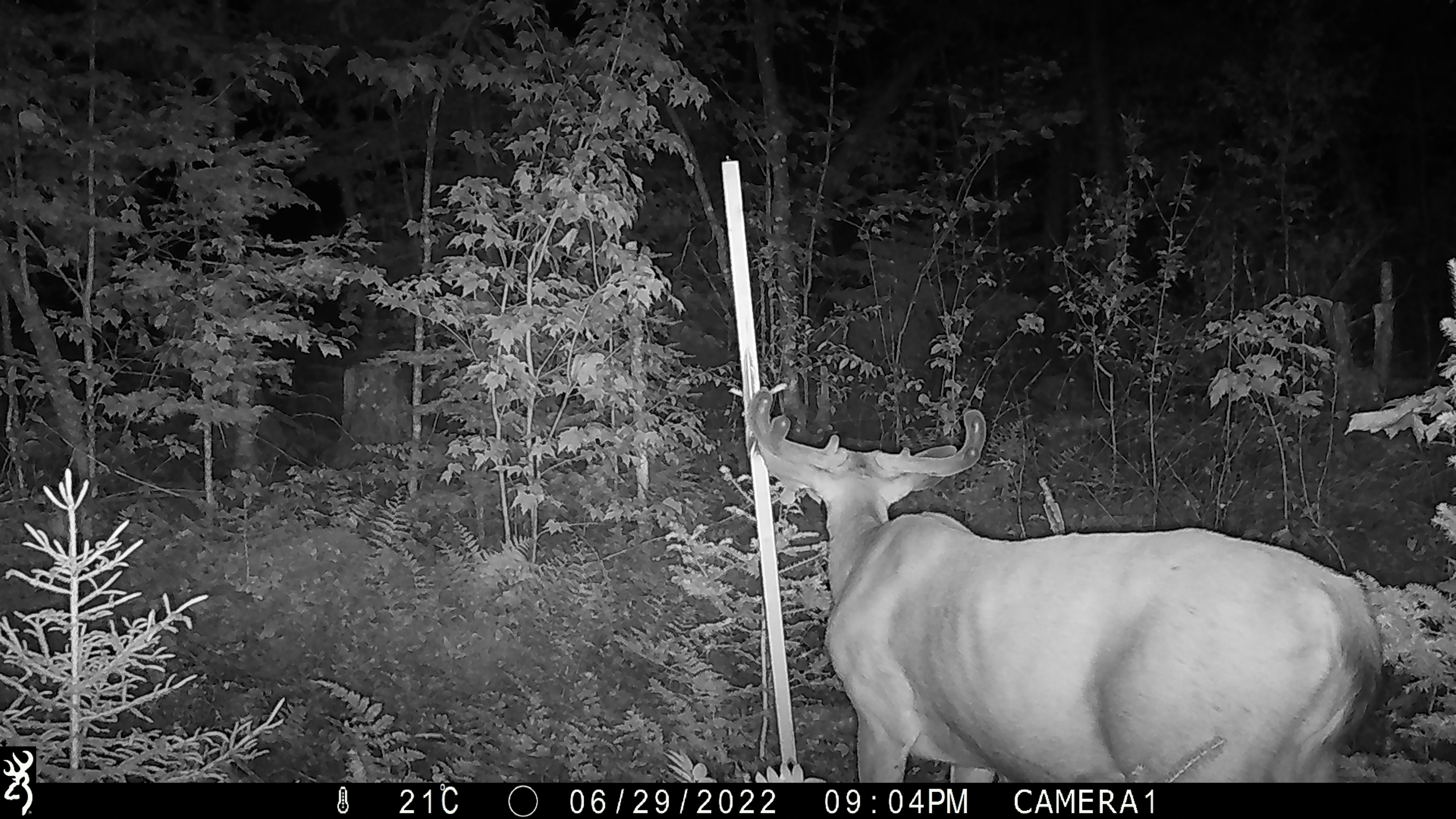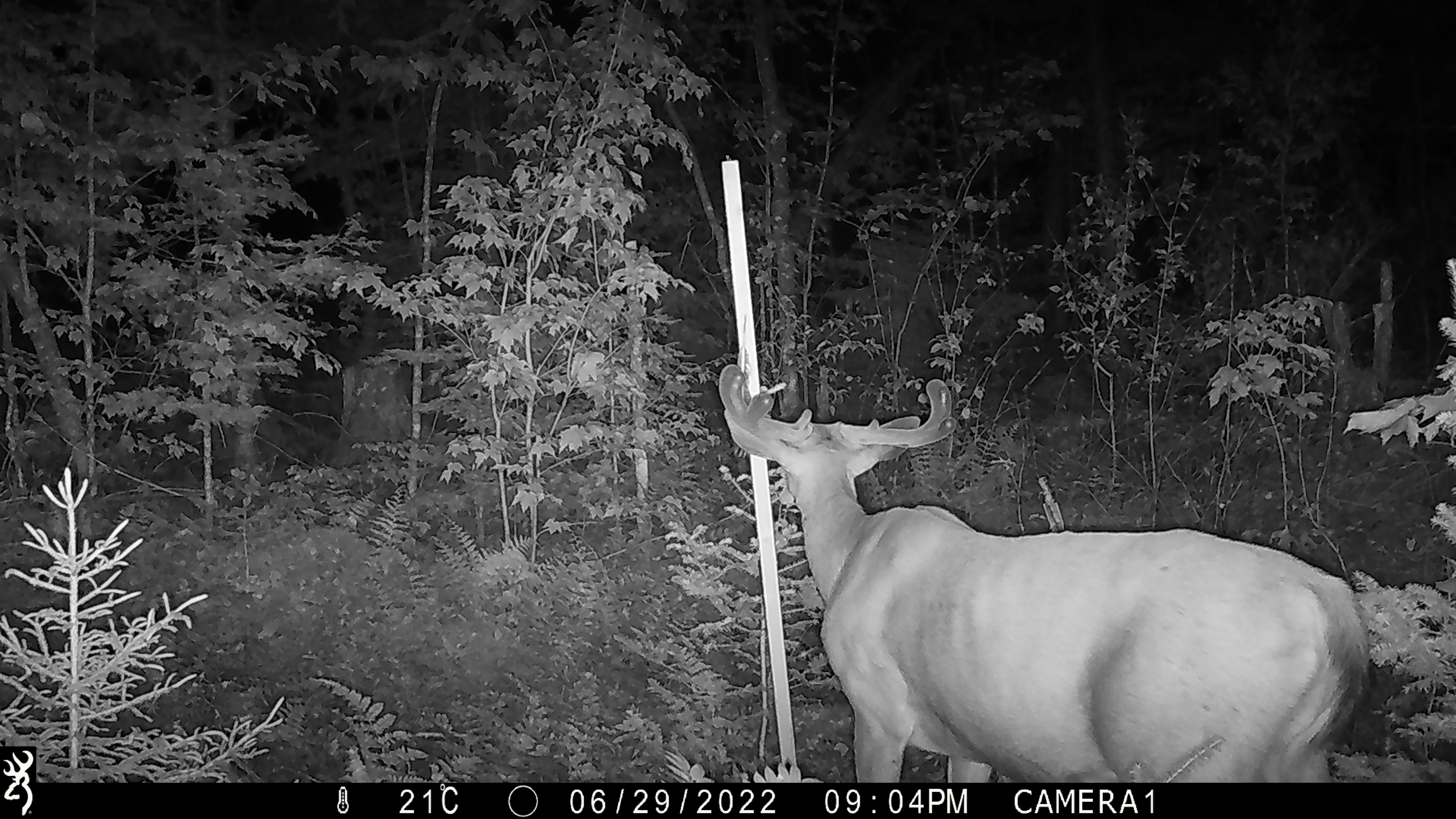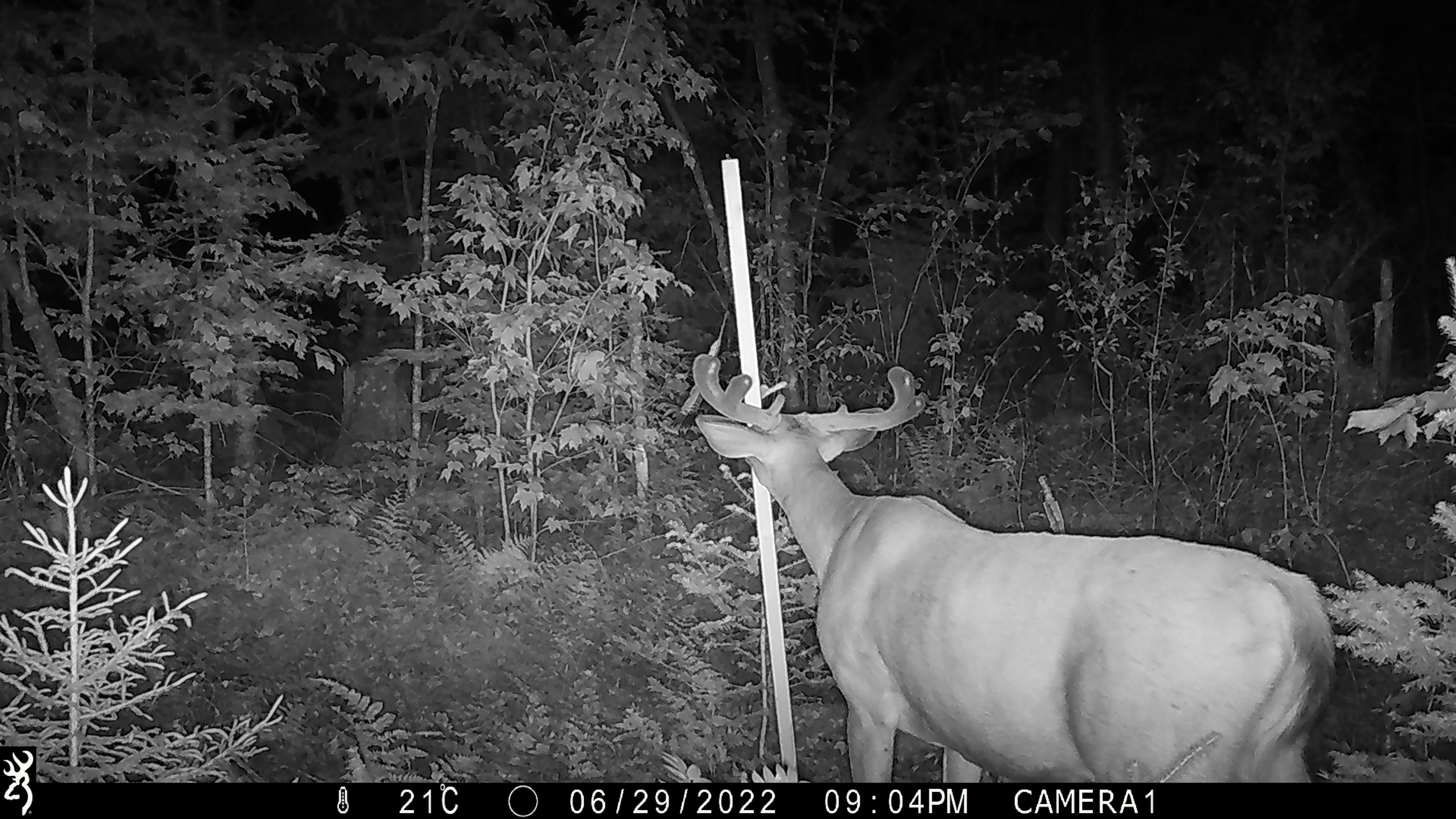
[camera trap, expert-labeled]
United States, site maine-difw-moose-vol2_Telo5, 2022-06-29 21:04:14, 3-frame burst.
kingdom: Animalia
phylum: Chordata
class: Mammalia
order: Artiodactyla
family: Cervidae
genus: Odocoileus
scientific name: Odocoileus virginianus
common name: white-tailed deer